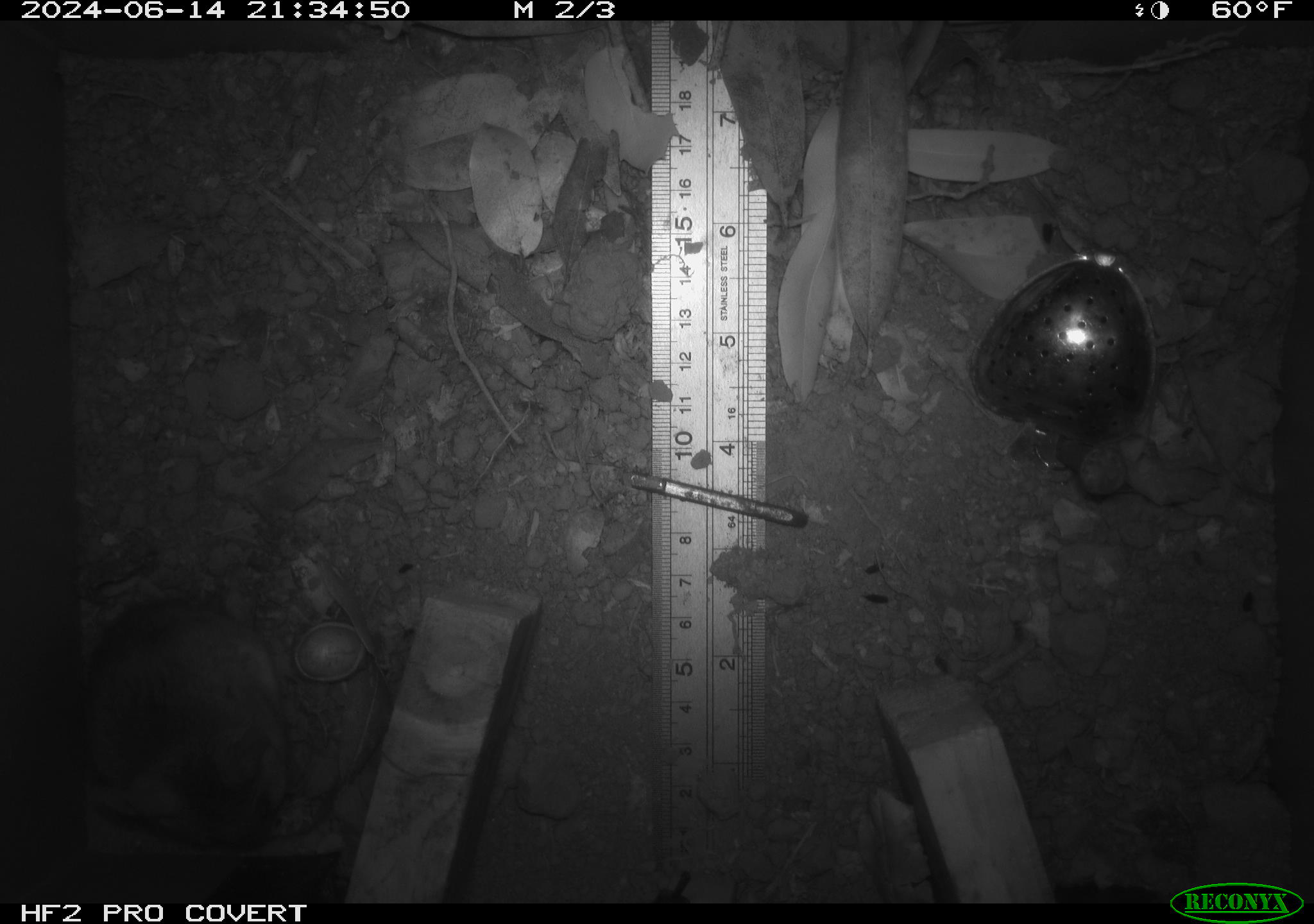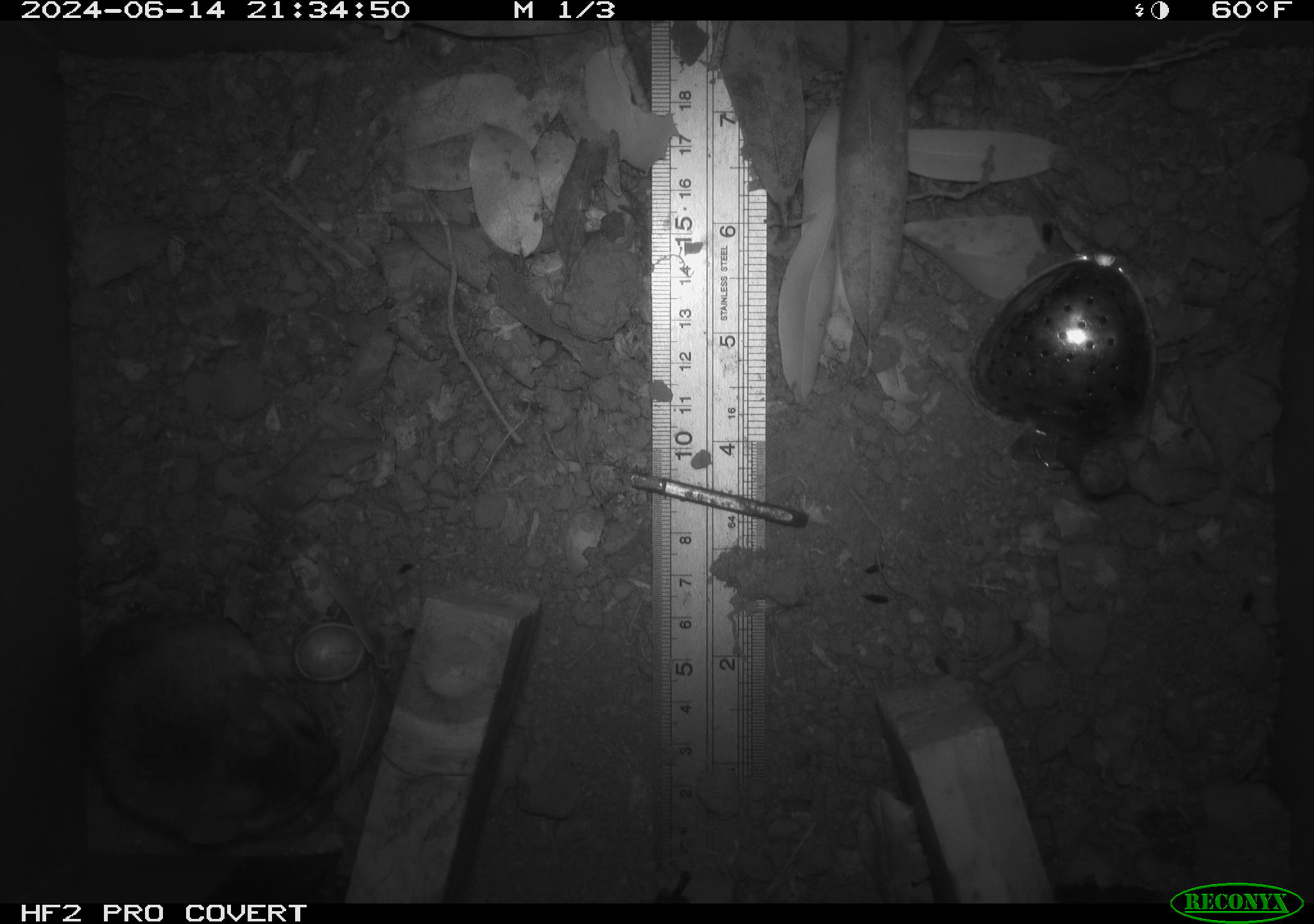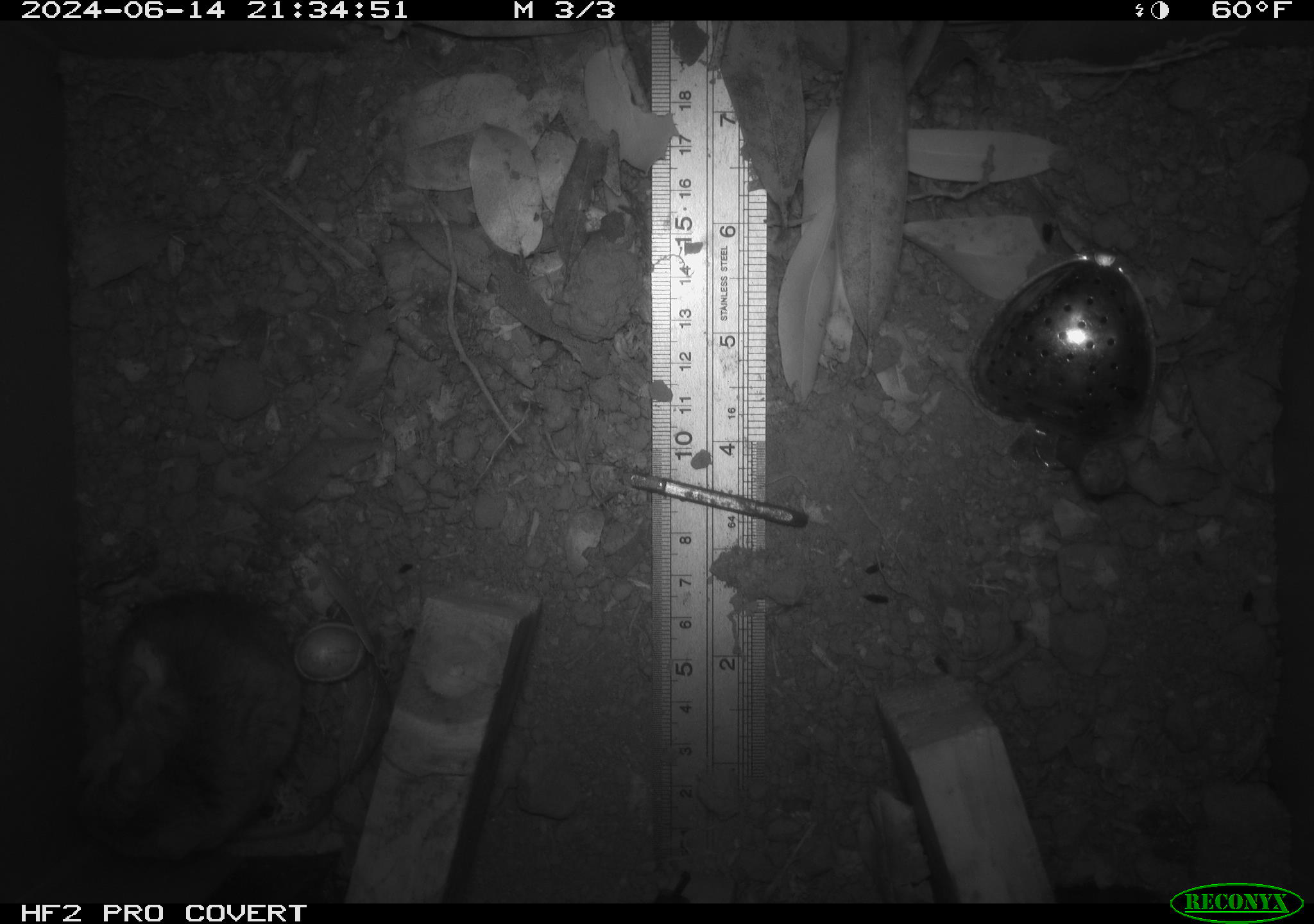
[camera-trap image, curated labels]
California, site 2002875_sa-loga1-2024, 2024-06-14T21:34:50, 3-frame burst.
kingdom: Animalia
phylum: Chordata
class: Mammalia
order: Rodentia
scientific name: Rodentia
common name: rodent